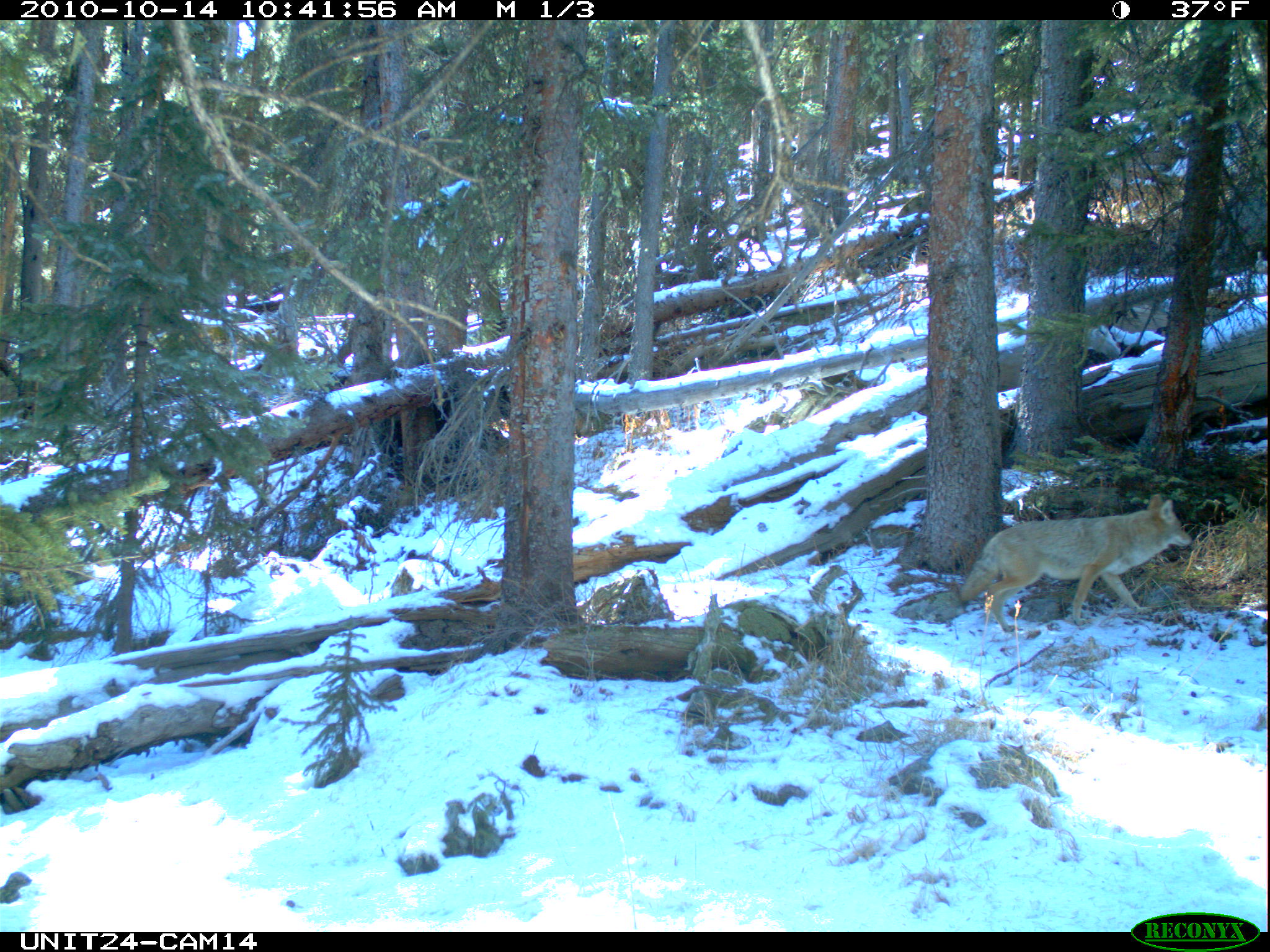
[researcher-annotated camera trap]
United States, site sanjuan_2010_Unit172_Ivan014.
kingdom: Animalia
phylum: Chordata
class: Mammalia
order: Carnivora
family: Canidae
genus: Canis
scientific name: Canis latrans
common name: coyote